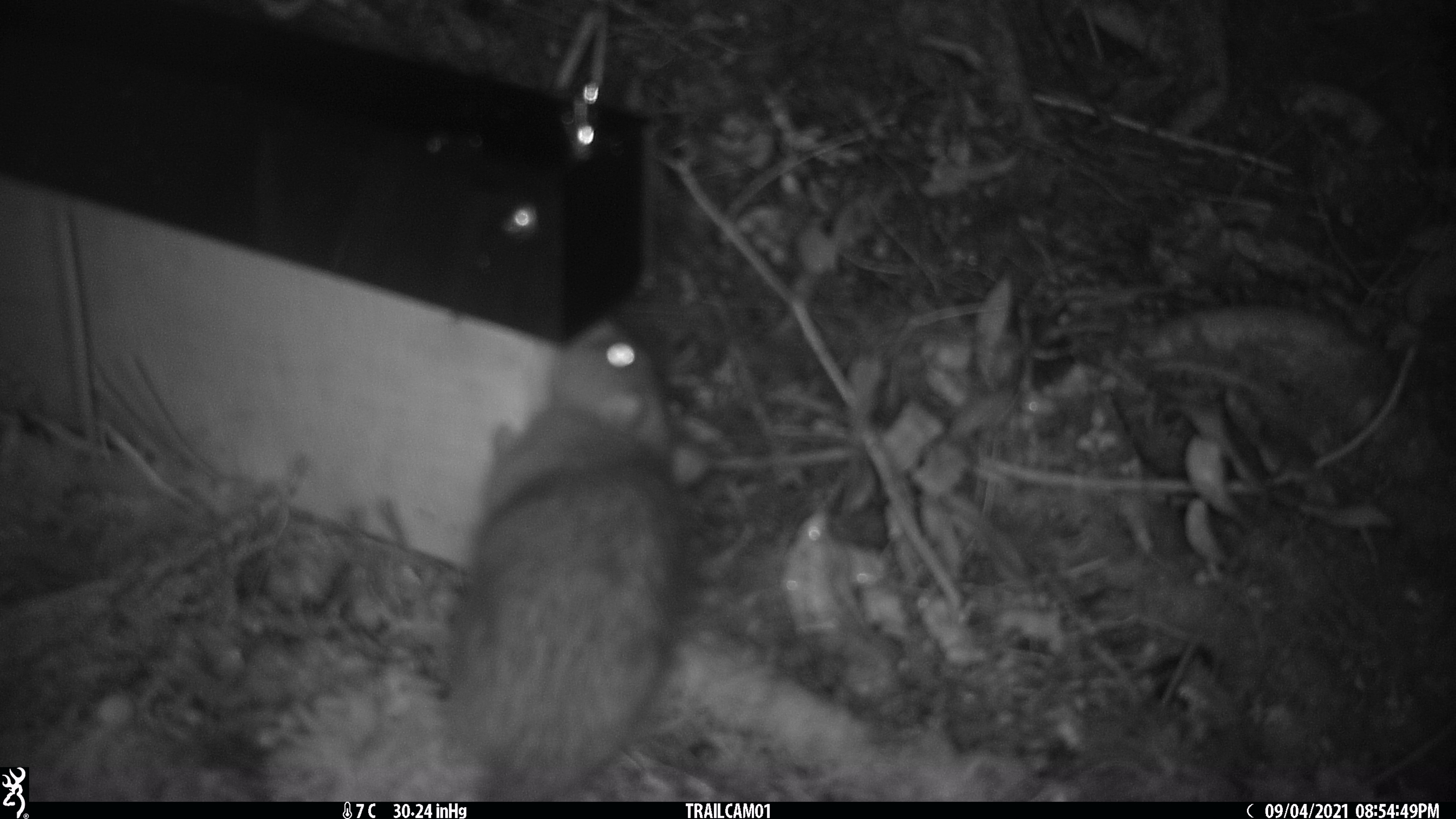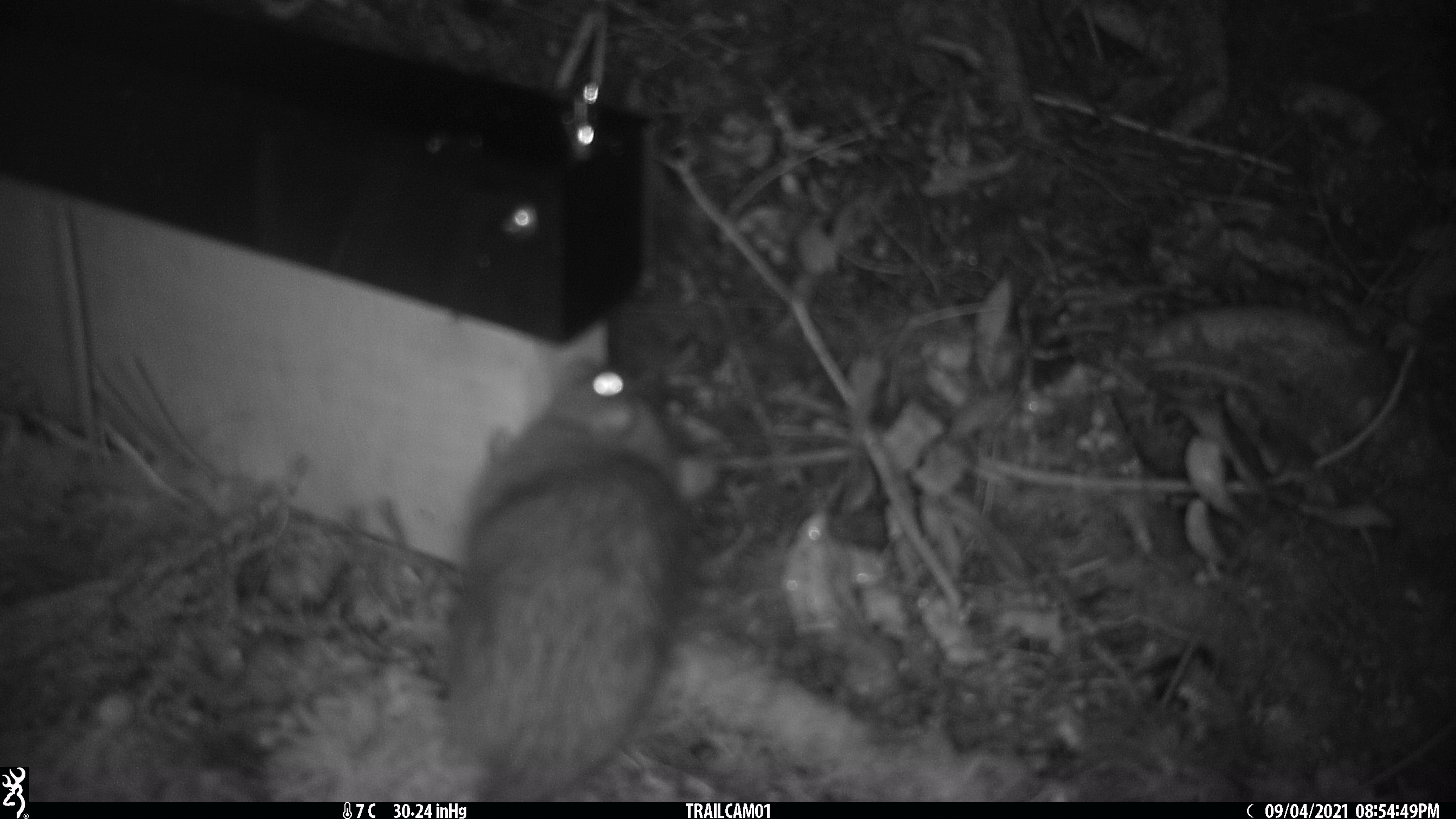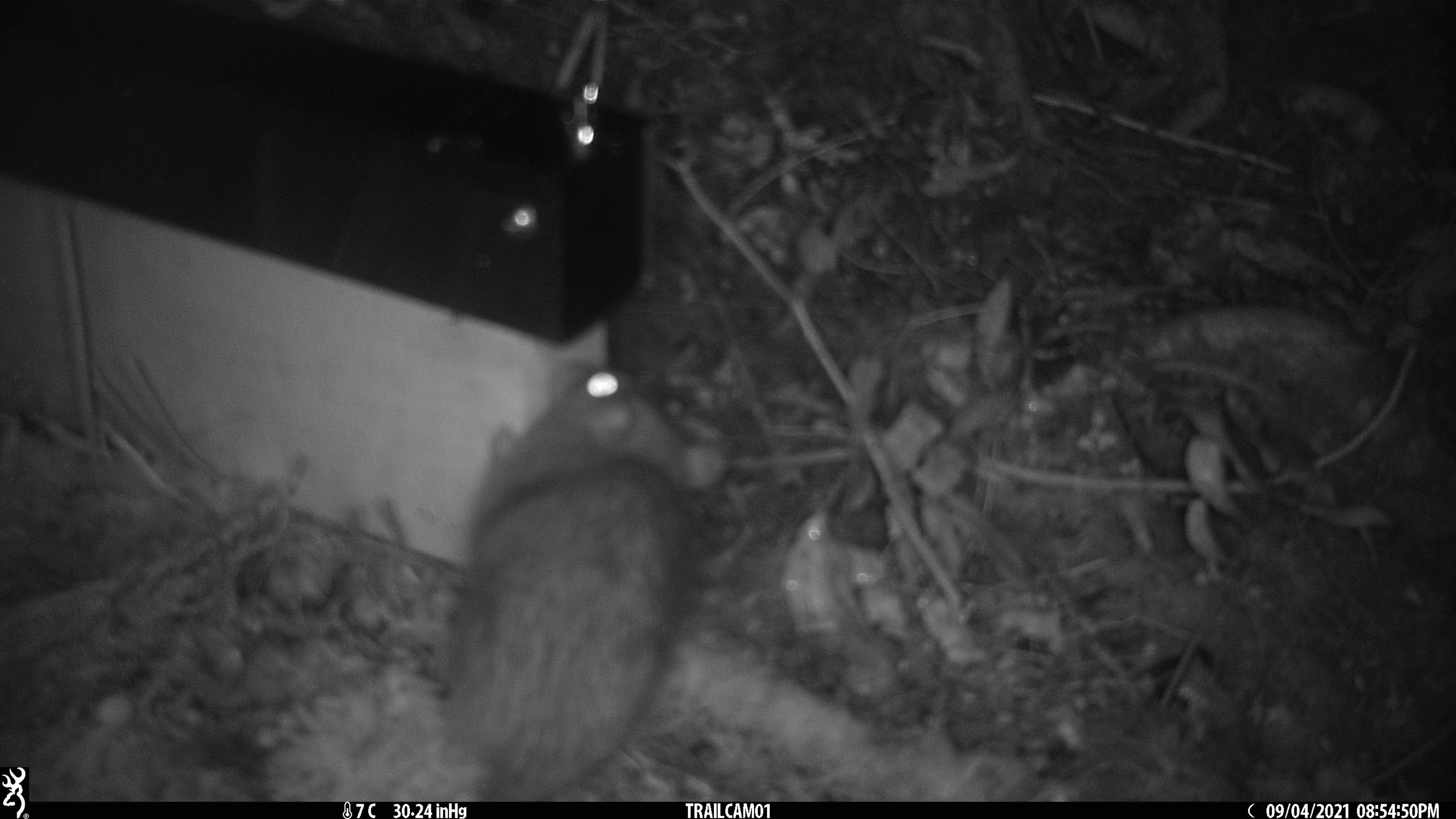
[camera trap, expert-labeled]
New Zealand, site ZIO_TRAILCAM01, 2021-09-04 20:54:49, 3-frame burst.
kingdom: Animalia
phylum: Chordata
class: Mammalia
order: Rodentia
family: Muridae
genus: Rattus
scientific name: Rattus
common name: rat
Rat (Rattus).